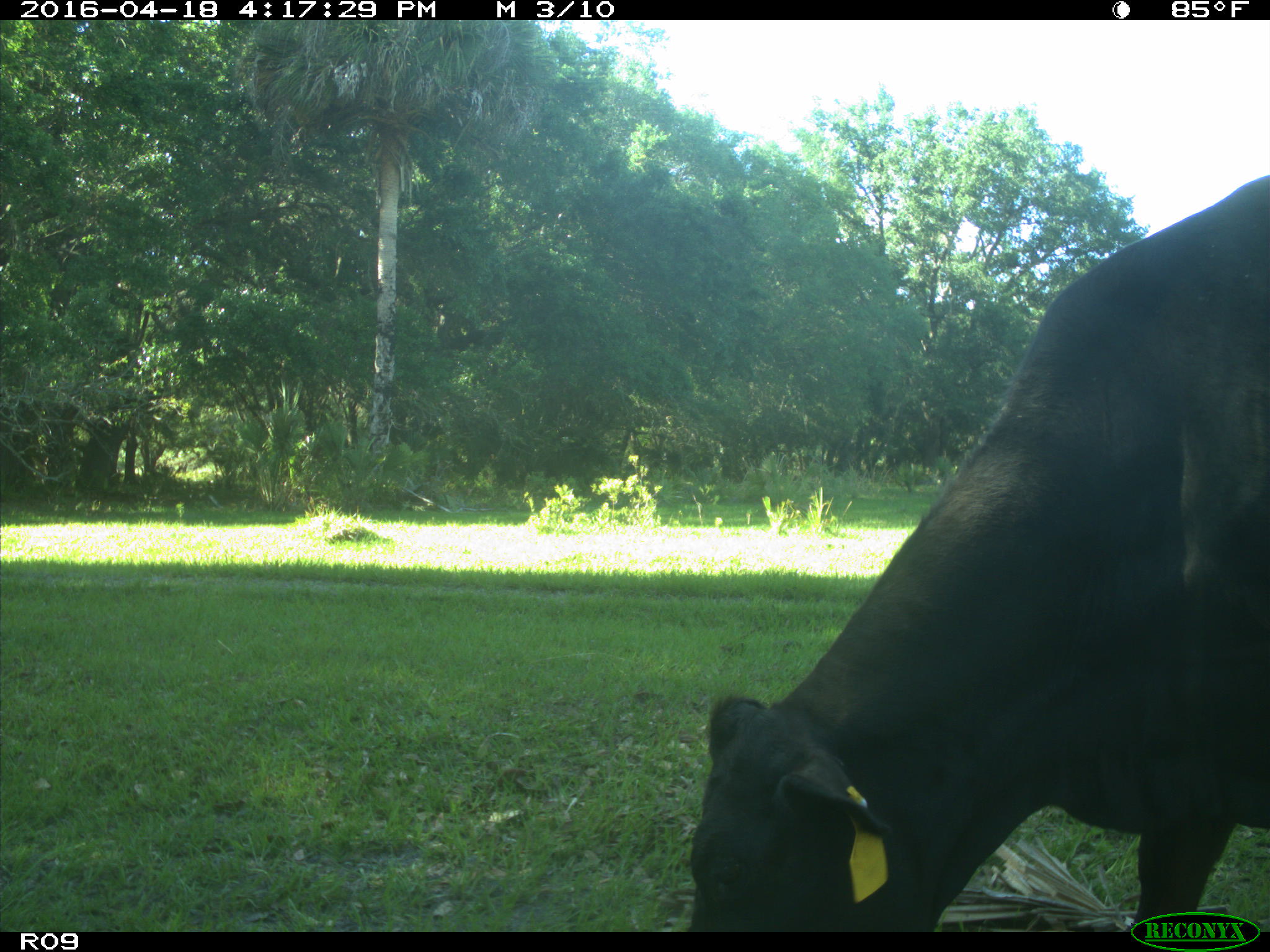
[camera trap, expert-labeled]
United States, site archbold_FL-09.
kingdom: Animalia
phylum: Chordata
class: Mammalia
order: Artiodactyla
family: Bovidae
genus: Bos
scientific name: Bos taurus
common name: domestic cow